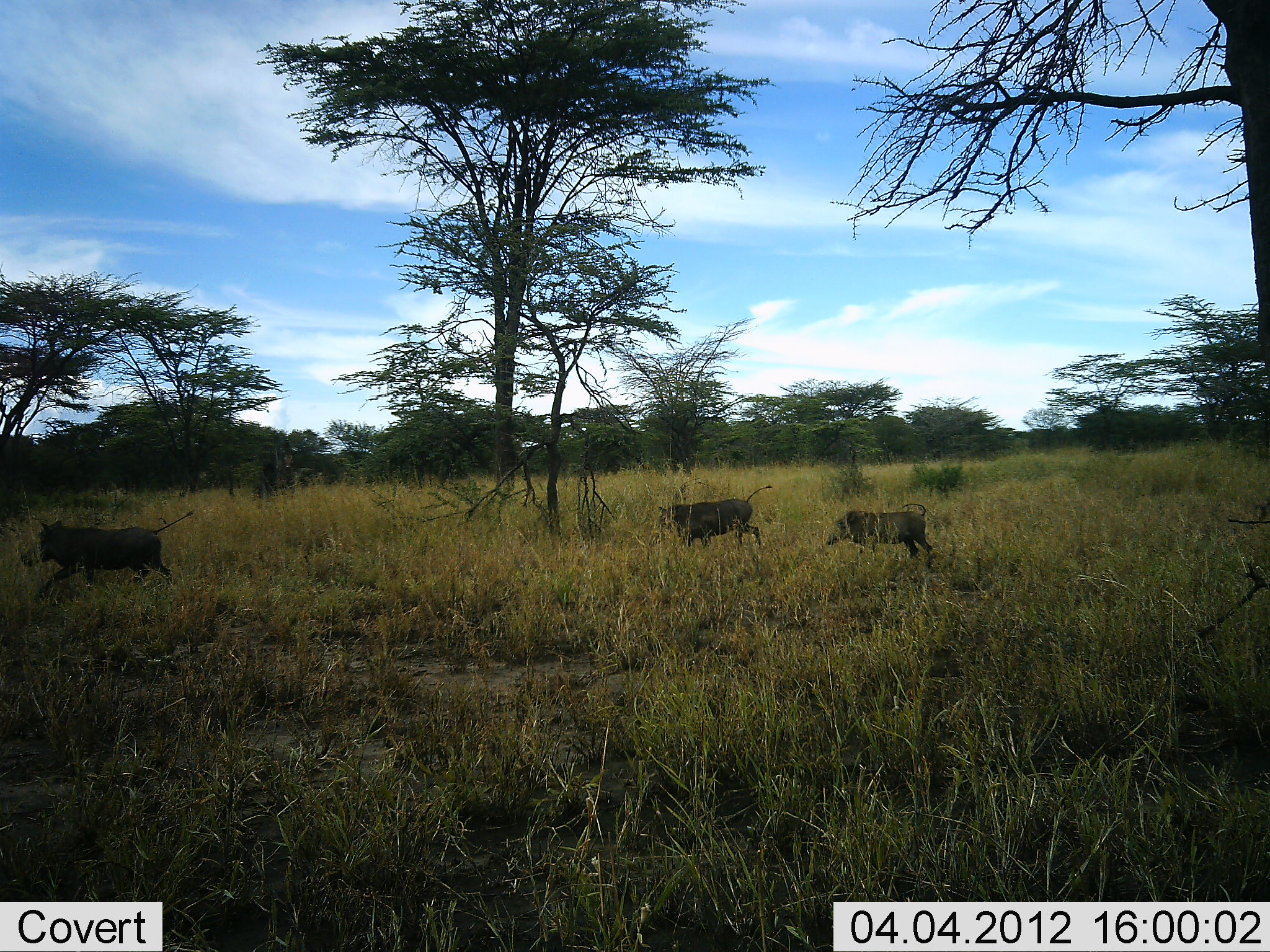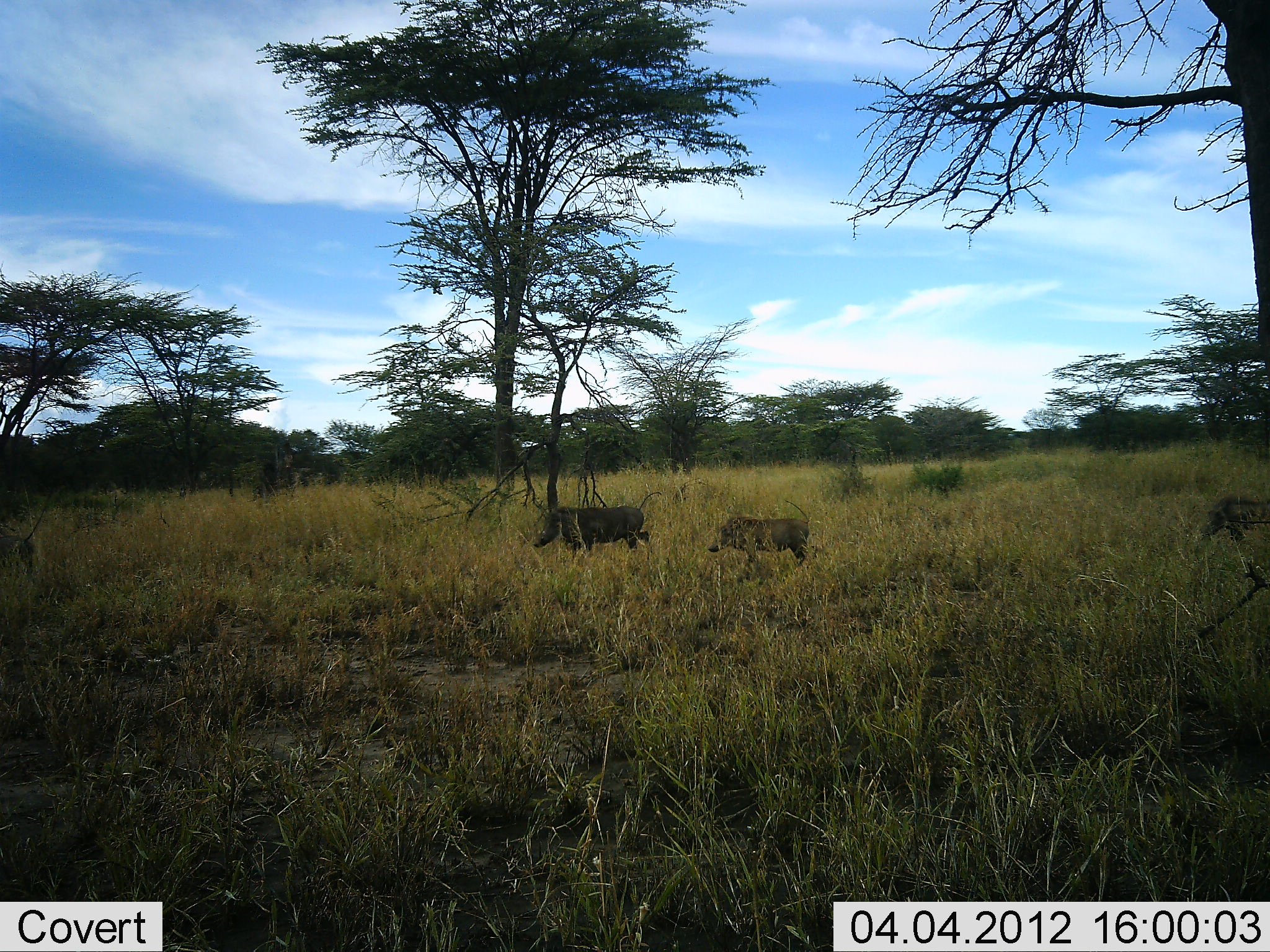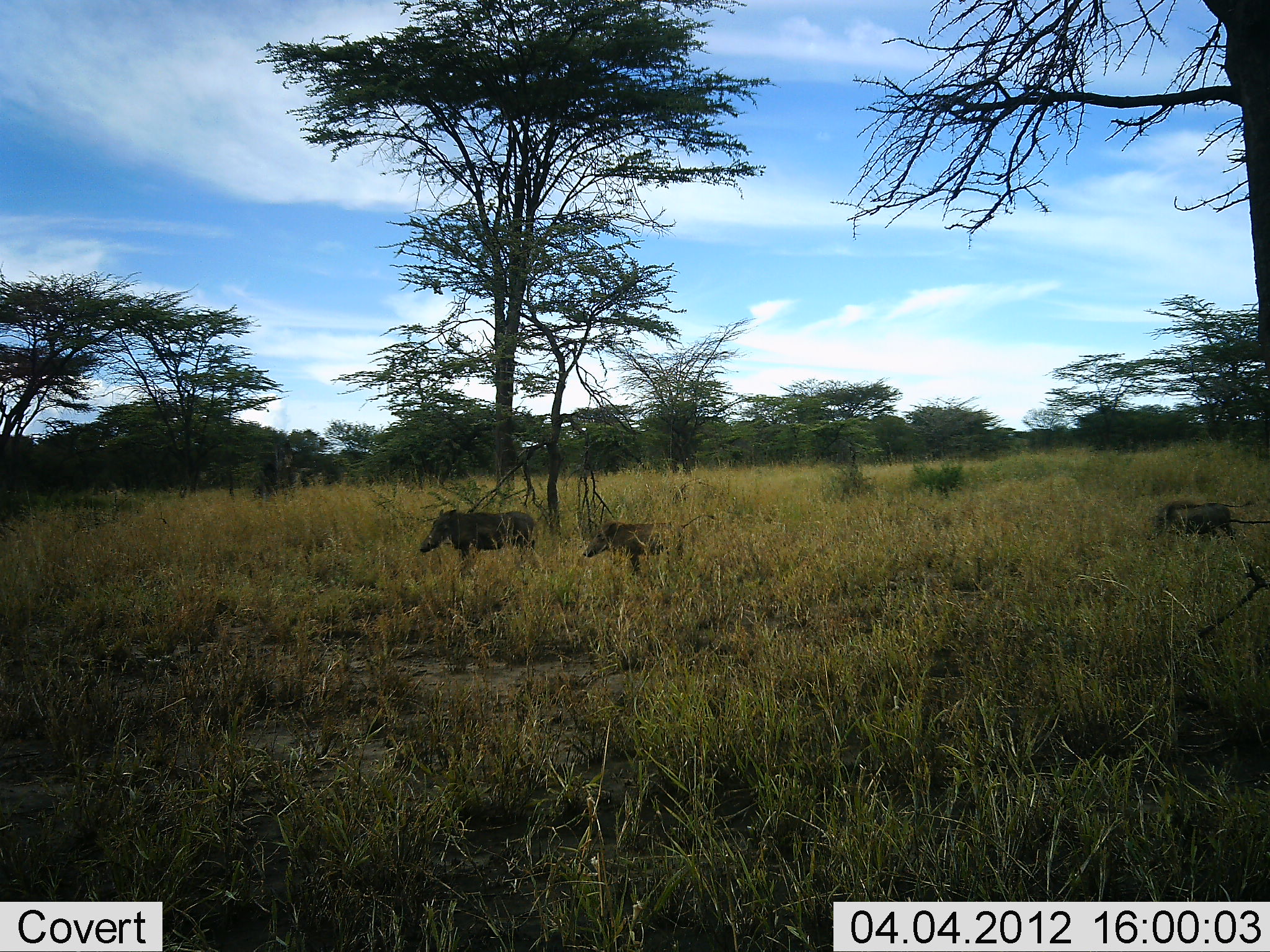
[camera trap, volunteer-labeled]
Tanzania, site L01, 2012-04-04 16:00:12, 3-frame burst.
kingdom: Animalia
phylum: Chordata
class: Mammalia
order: Artiodactyla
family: Suidae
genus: Phacochoerus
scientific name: Phacochoerus africanus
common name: warthog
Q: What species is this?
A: Warthog (Phacochoerus africanus).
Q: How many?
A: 4.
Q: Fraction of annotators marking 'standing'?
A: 0%.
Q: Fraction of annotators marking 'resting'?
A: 0%.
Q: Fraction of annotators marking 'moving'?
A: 96%.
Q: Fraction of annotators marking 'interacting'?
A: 4%.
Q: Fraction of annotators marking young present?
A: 33%.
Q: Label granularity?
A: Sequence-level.